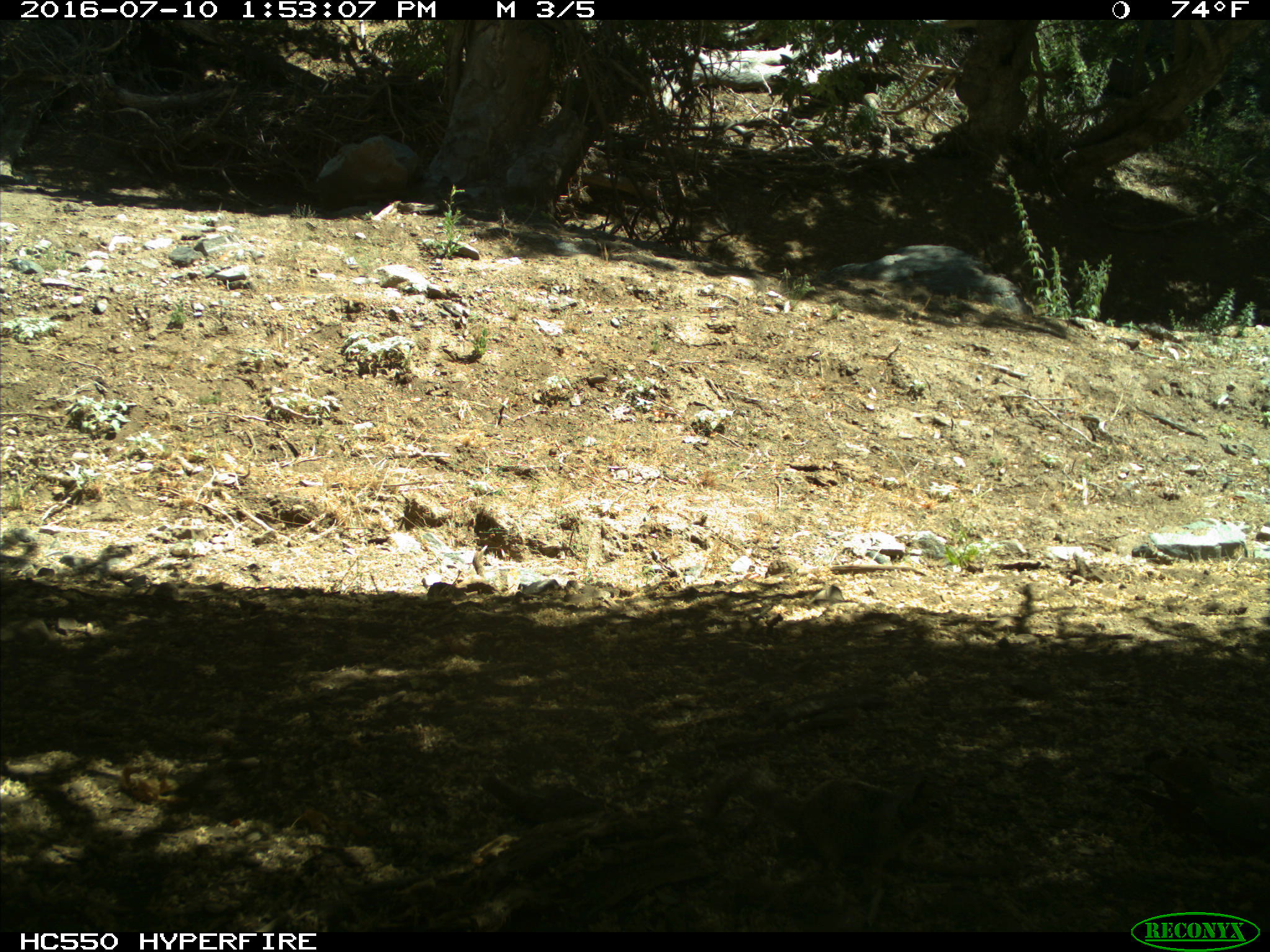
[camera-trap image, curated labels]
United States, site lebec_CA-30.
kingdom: Animalia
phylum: Chordata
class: Mammalia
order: Rodentia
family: Sciuridae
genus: Otospermophilus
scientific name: Otospermophilus beecheyi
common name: california ground squirrel